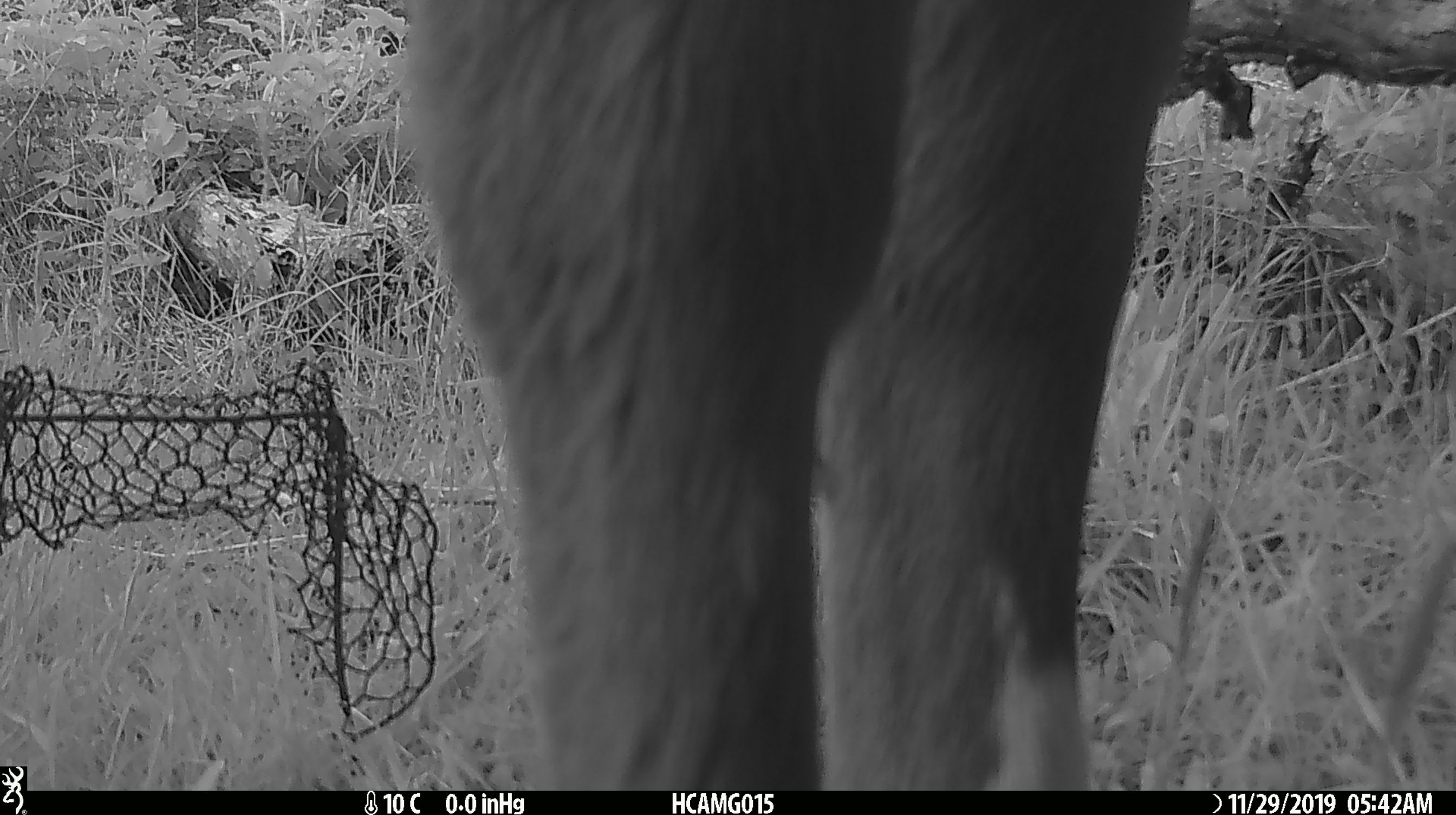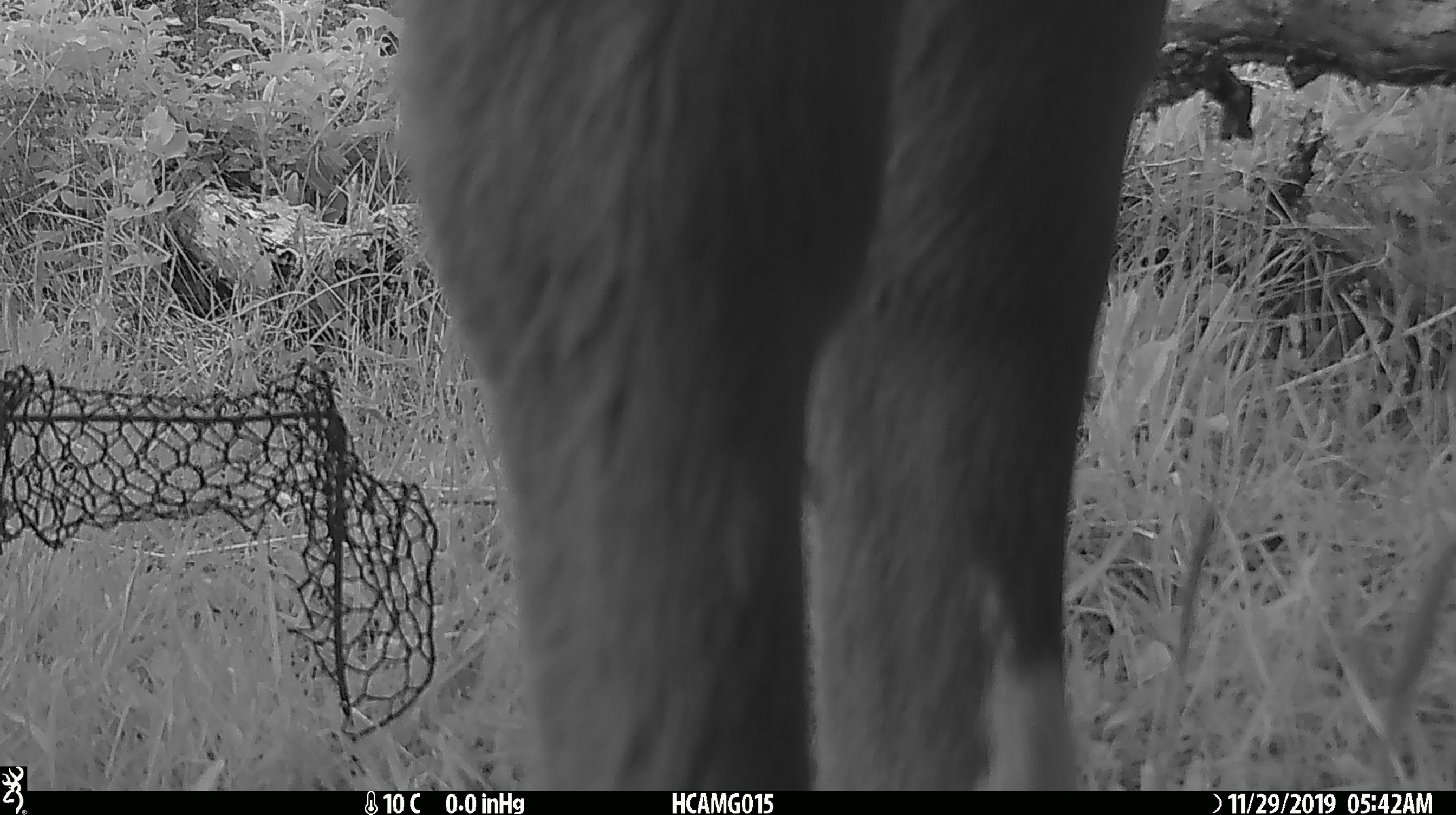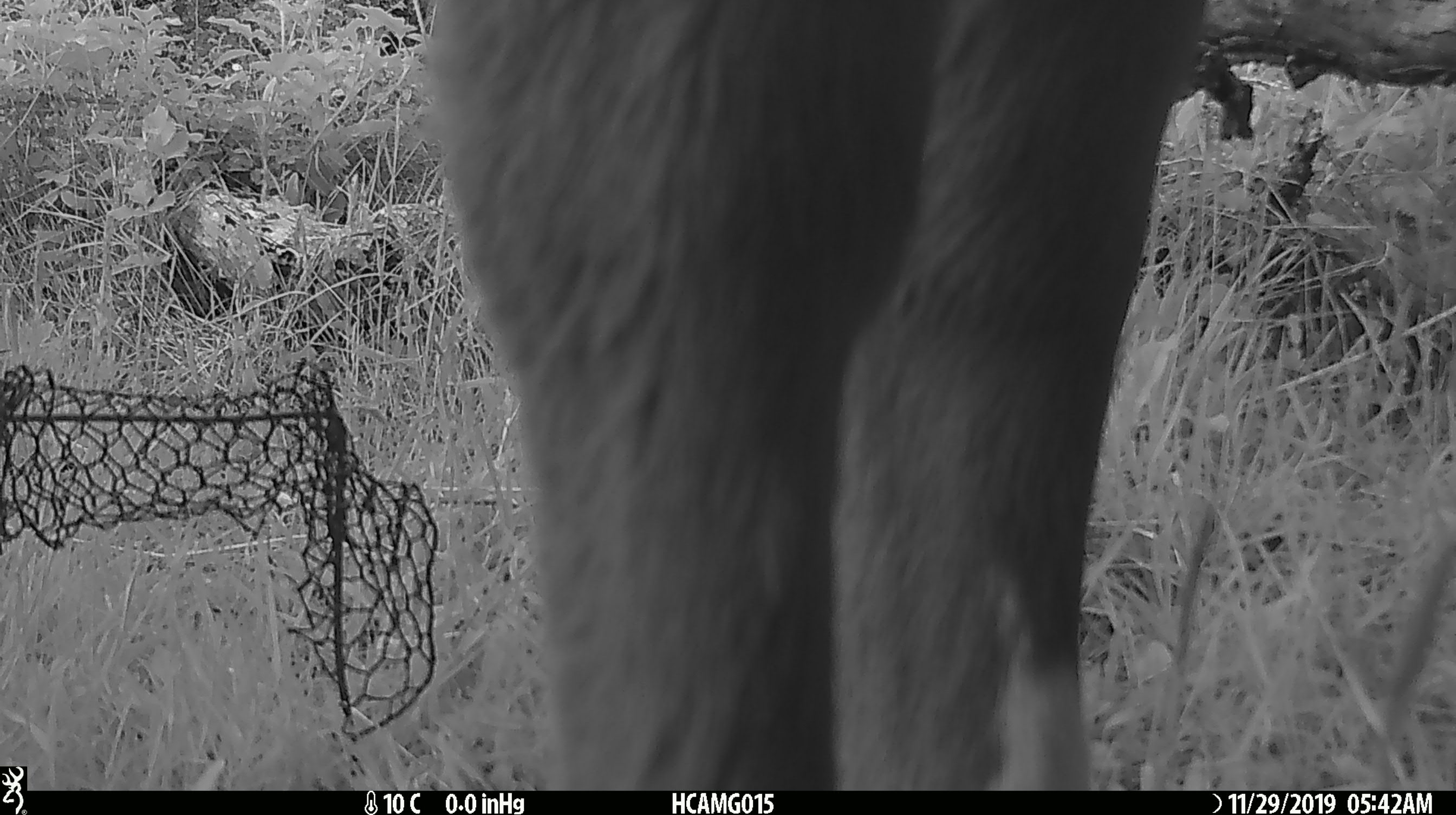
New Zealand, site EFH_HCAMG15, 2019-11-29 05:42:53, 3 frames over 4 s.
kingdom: Animalia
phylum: Chordata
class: Mammalia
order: Artiodactyla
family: Bovidae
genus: Bos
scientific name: Bos taurus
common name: domestic cow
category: cow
Cow (domestic cow) (Bos taurus).